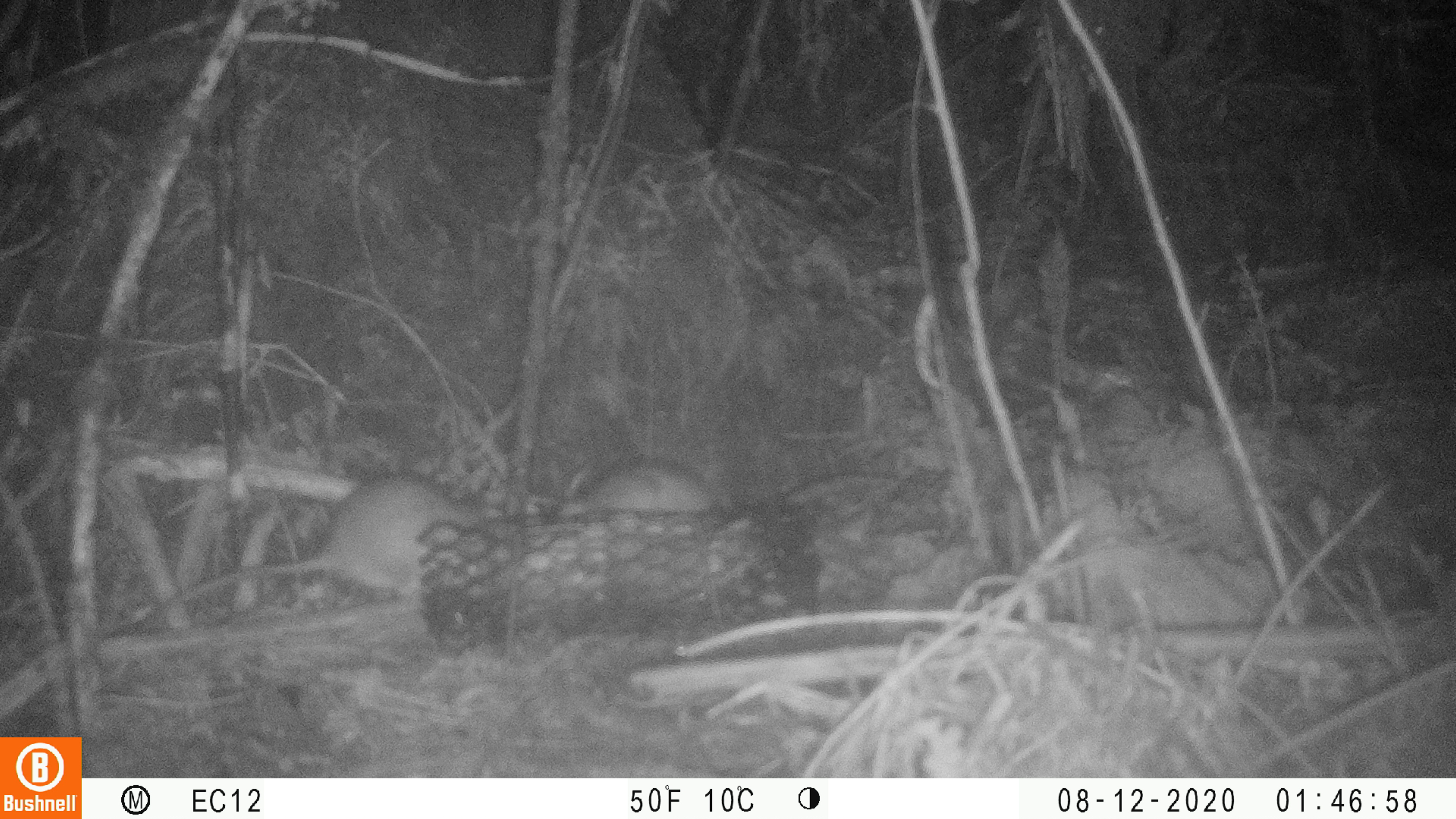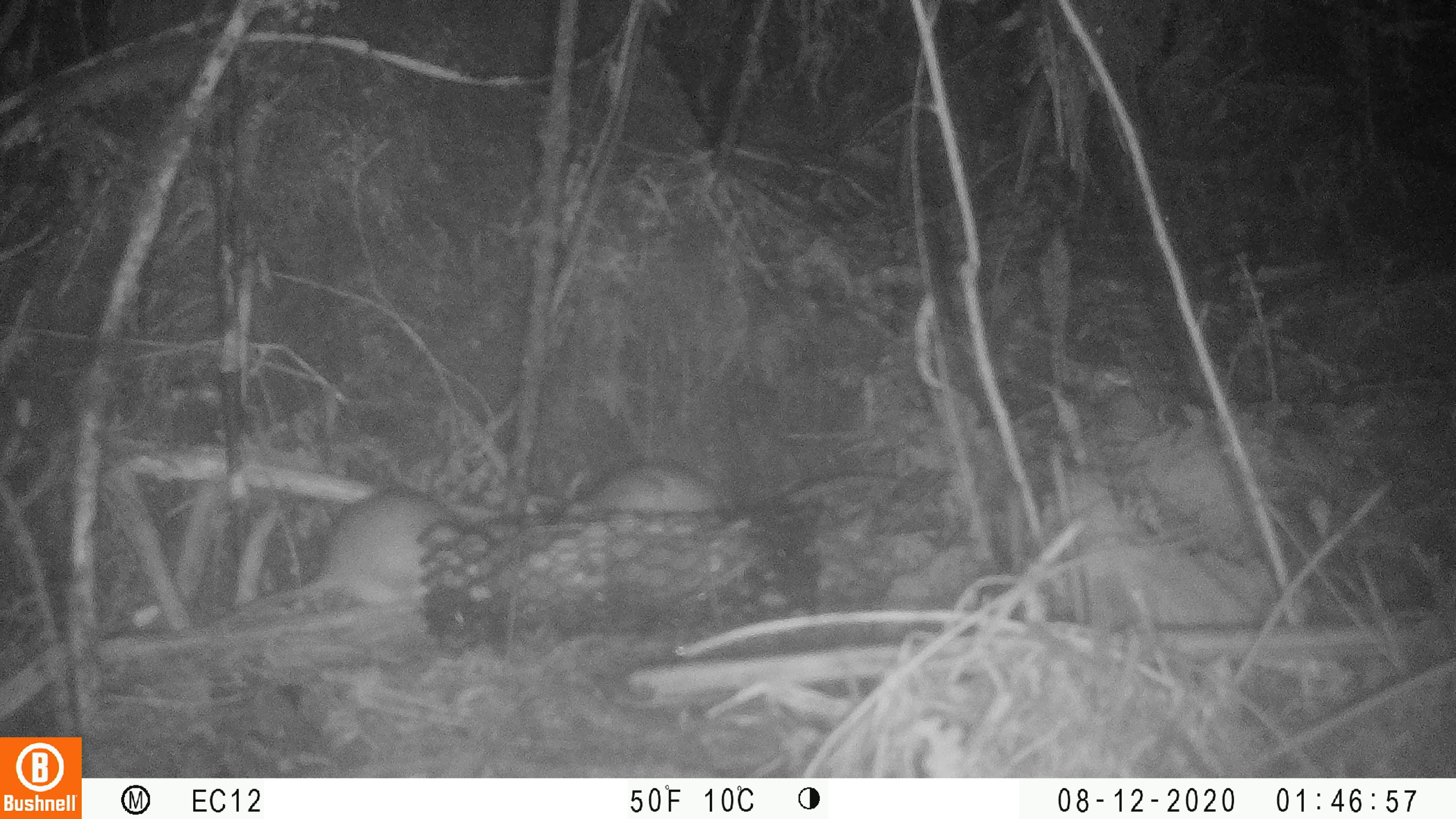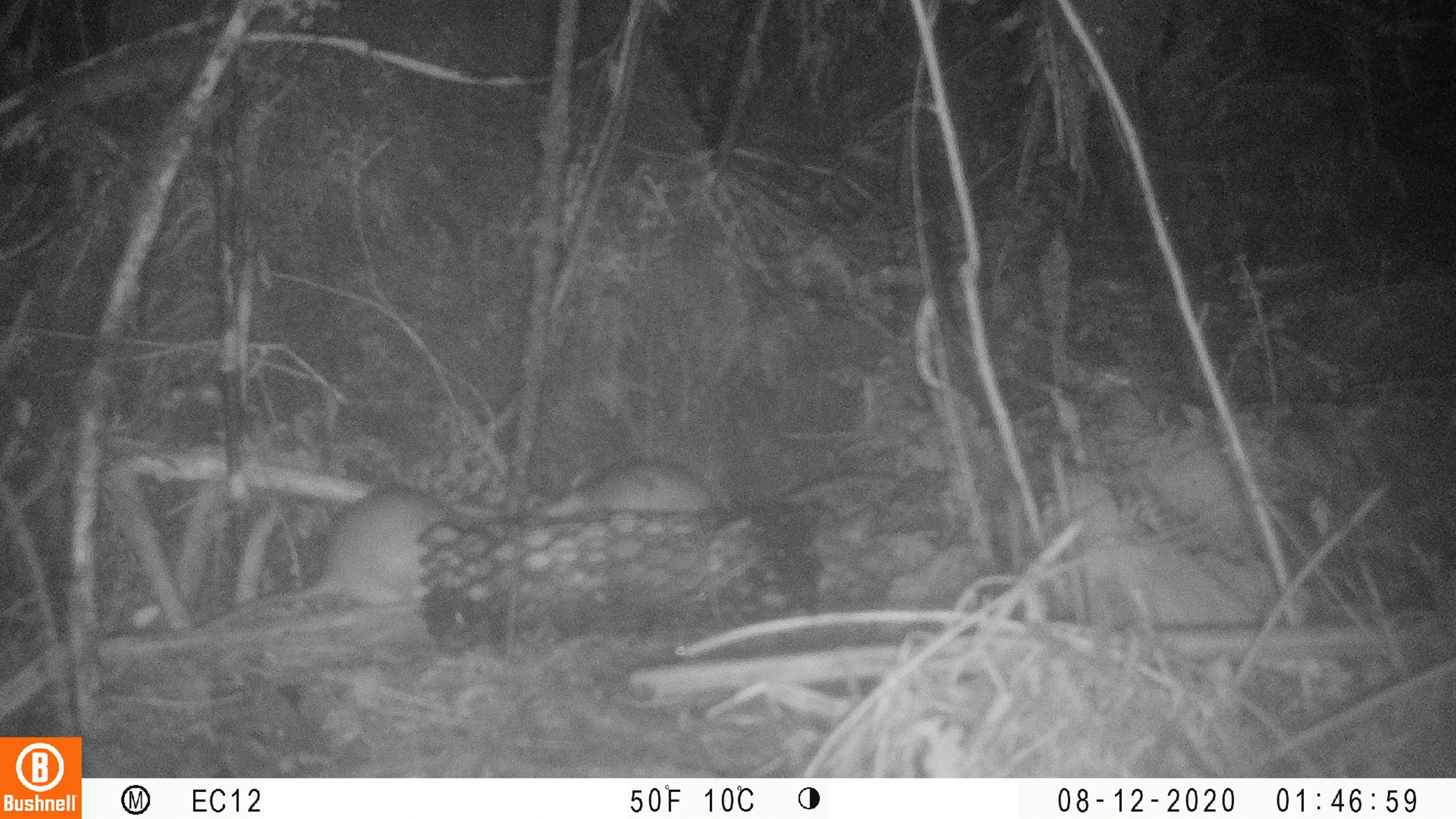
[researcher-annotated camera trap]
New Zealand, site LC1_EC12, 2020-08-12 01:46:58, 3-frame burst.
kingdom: Animalia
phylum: Chordata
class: Mammalia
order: Rodentia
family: Muridae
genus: Rattus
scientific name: Rattus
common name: rat